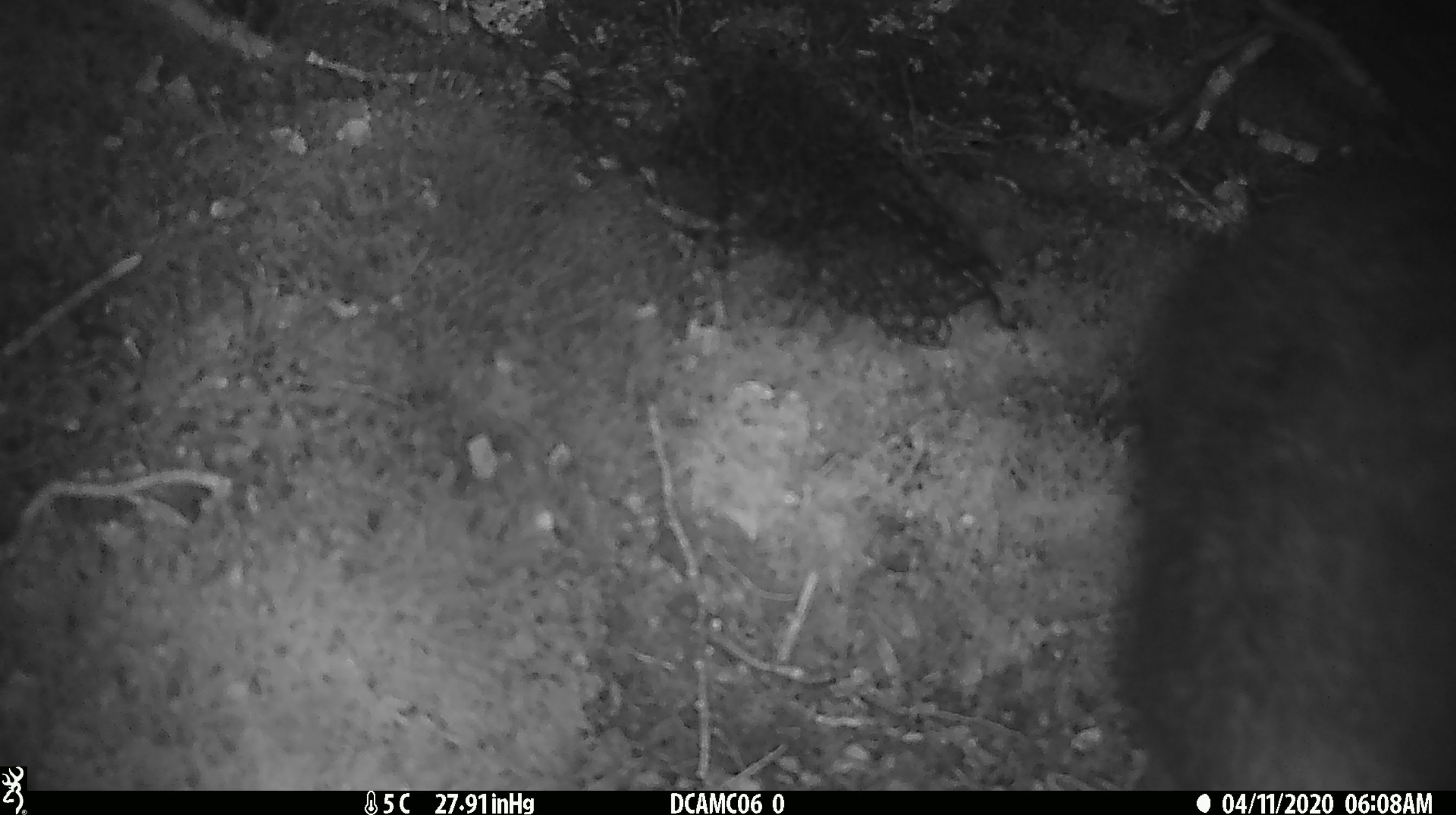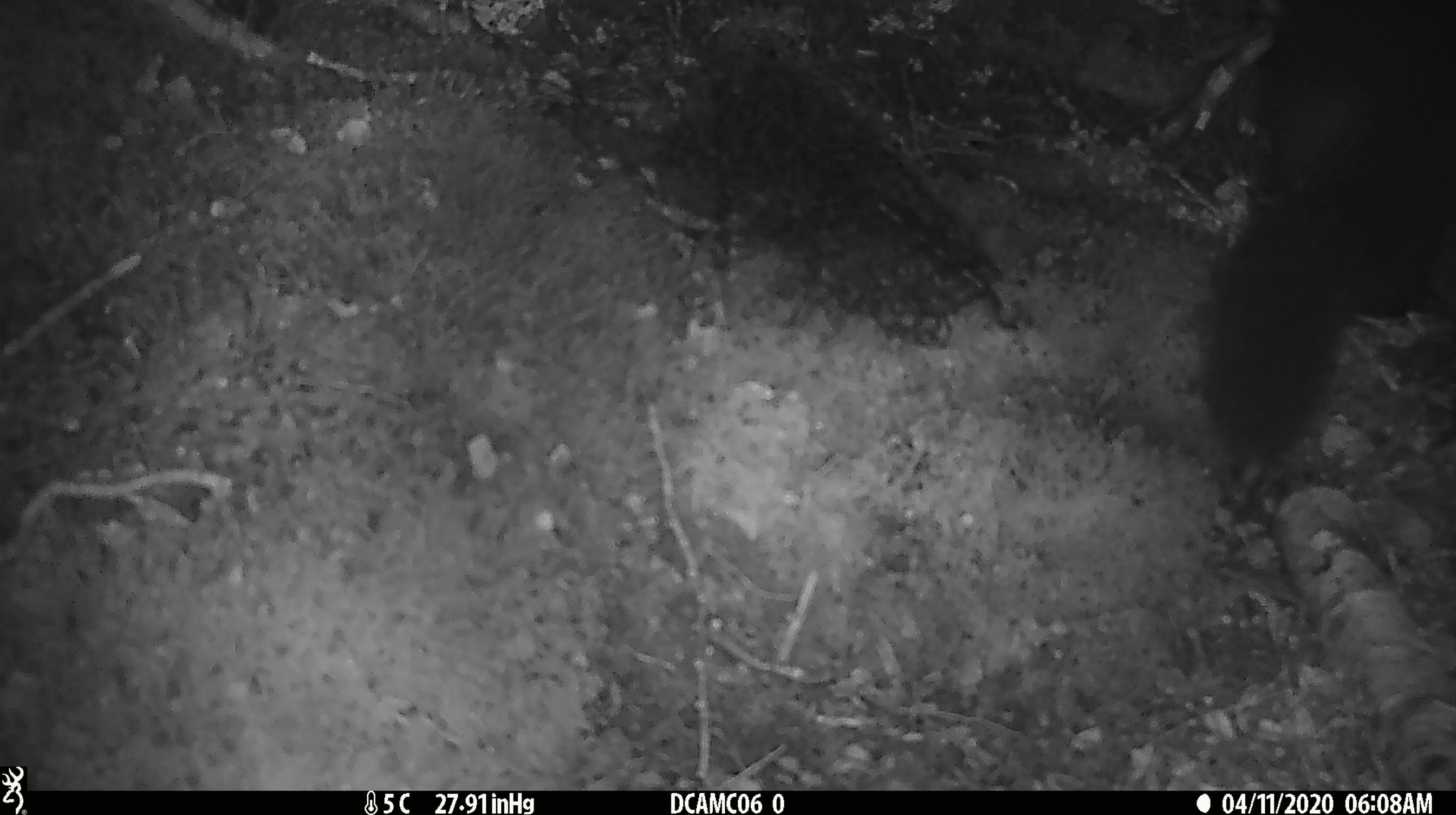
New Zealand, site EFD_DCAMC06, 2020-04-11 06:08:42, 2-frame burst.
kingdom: Animalia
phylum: Chordata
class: Mammalia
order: Diprotodontia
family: Phalangeridae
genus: Trichosurus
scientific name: Trichosurus vulpecula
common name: common brushtail possum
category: possum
Possum (common brushtail possum) (Trichosurus vulpecula).